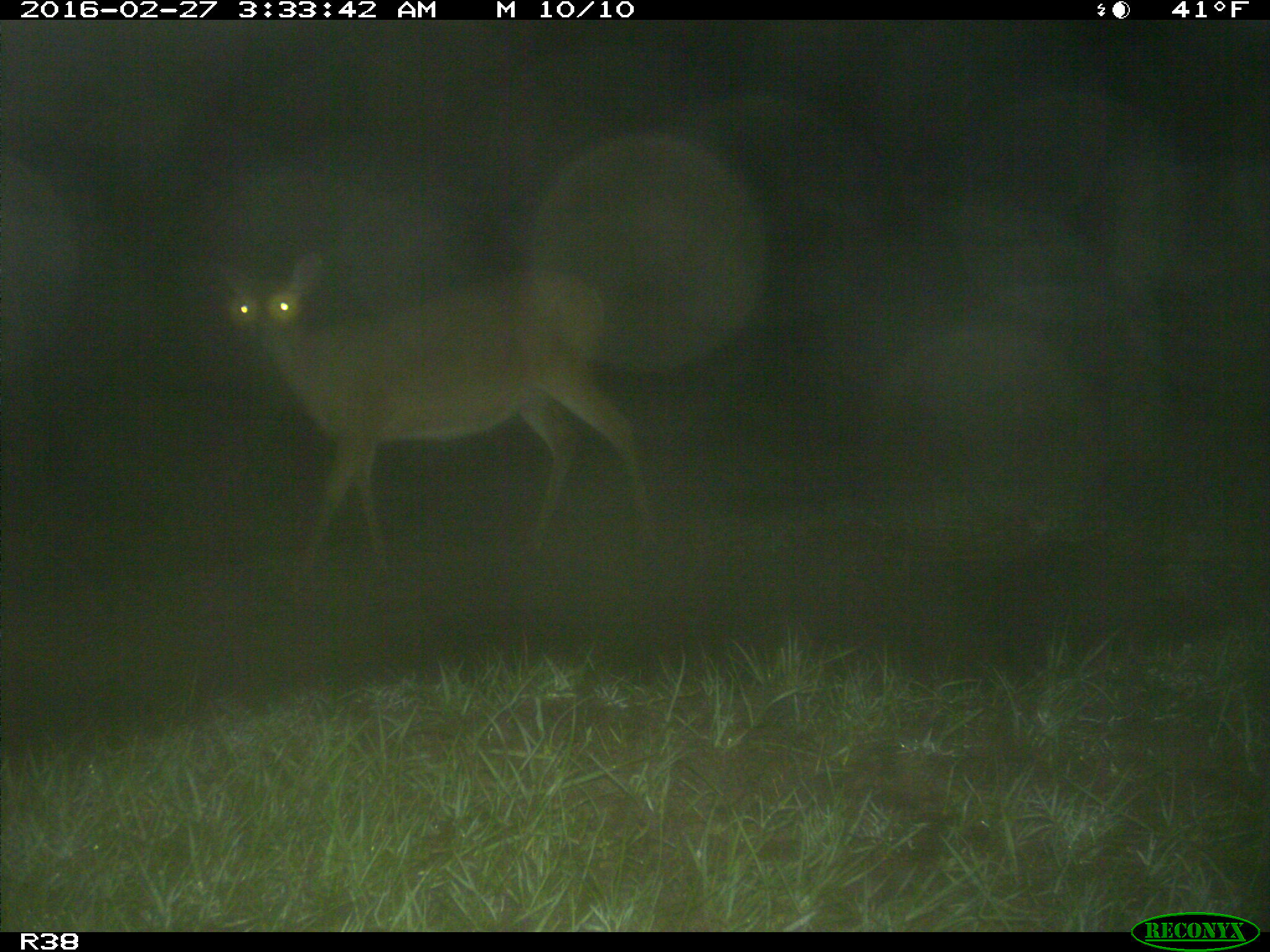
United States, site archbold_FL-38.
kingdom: Animalia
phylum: Chordata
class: Mammalia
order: Artiodactyla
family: Cervidae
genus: Odocoileus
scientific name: Odocoileus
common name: deer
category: unidentified deer